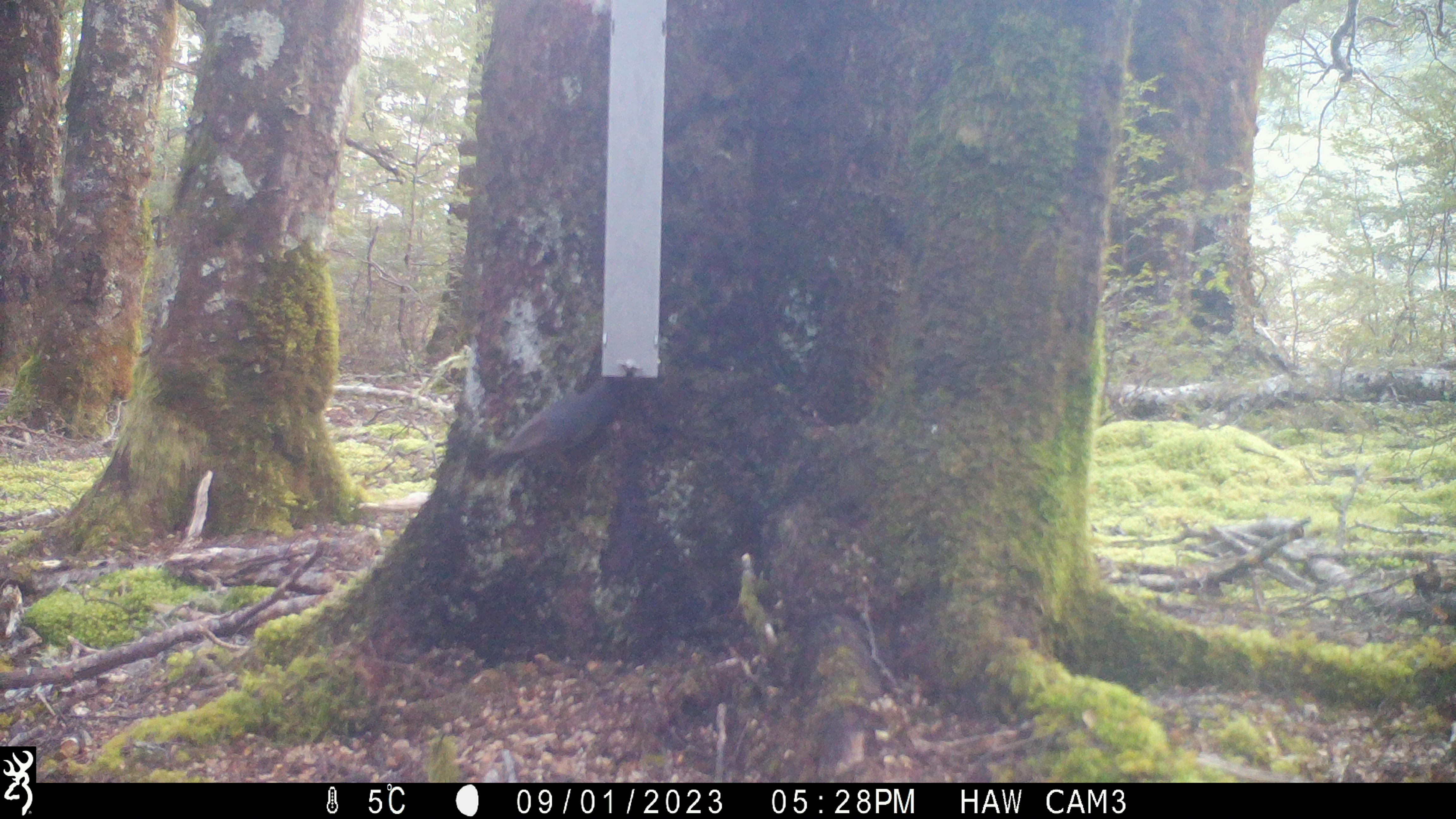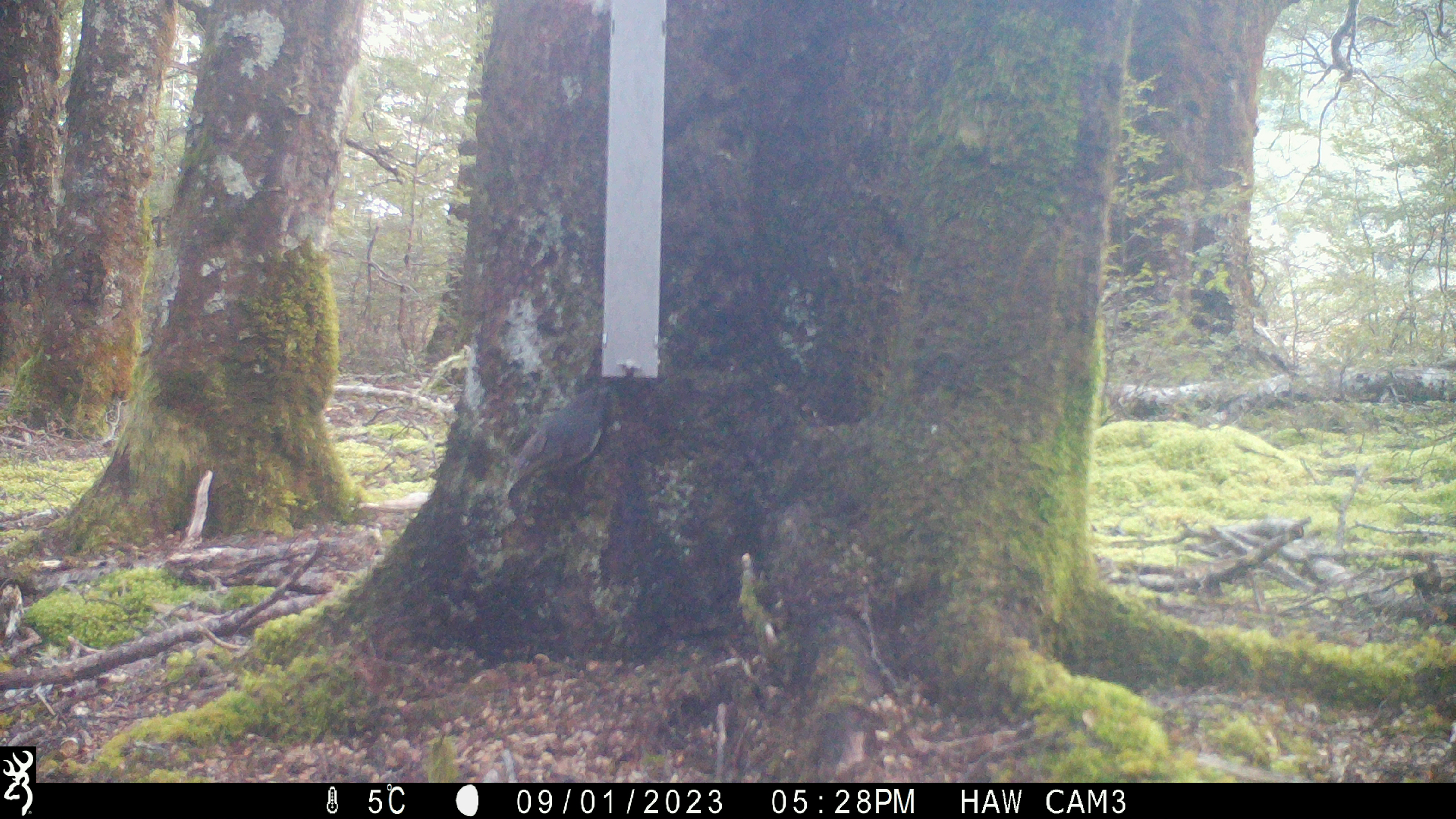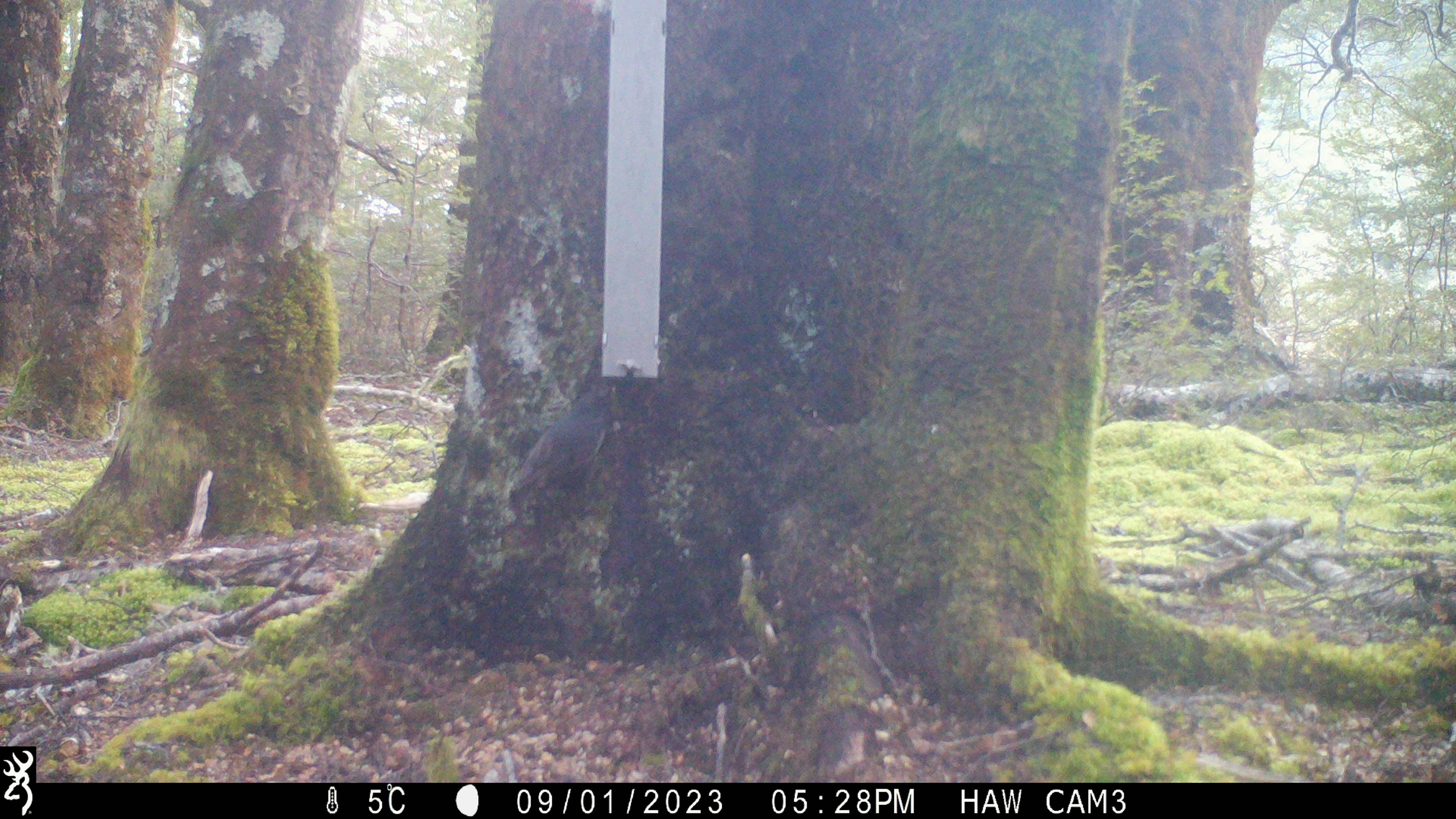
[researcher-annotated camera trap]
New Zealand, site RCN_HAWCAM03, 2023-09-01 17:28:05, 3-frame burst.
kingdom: Animalia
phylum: Chordata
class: Aves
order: Passeriformes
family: Petroicidae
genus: Petroica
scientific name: Petroica australis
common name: new zealand robin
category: robin